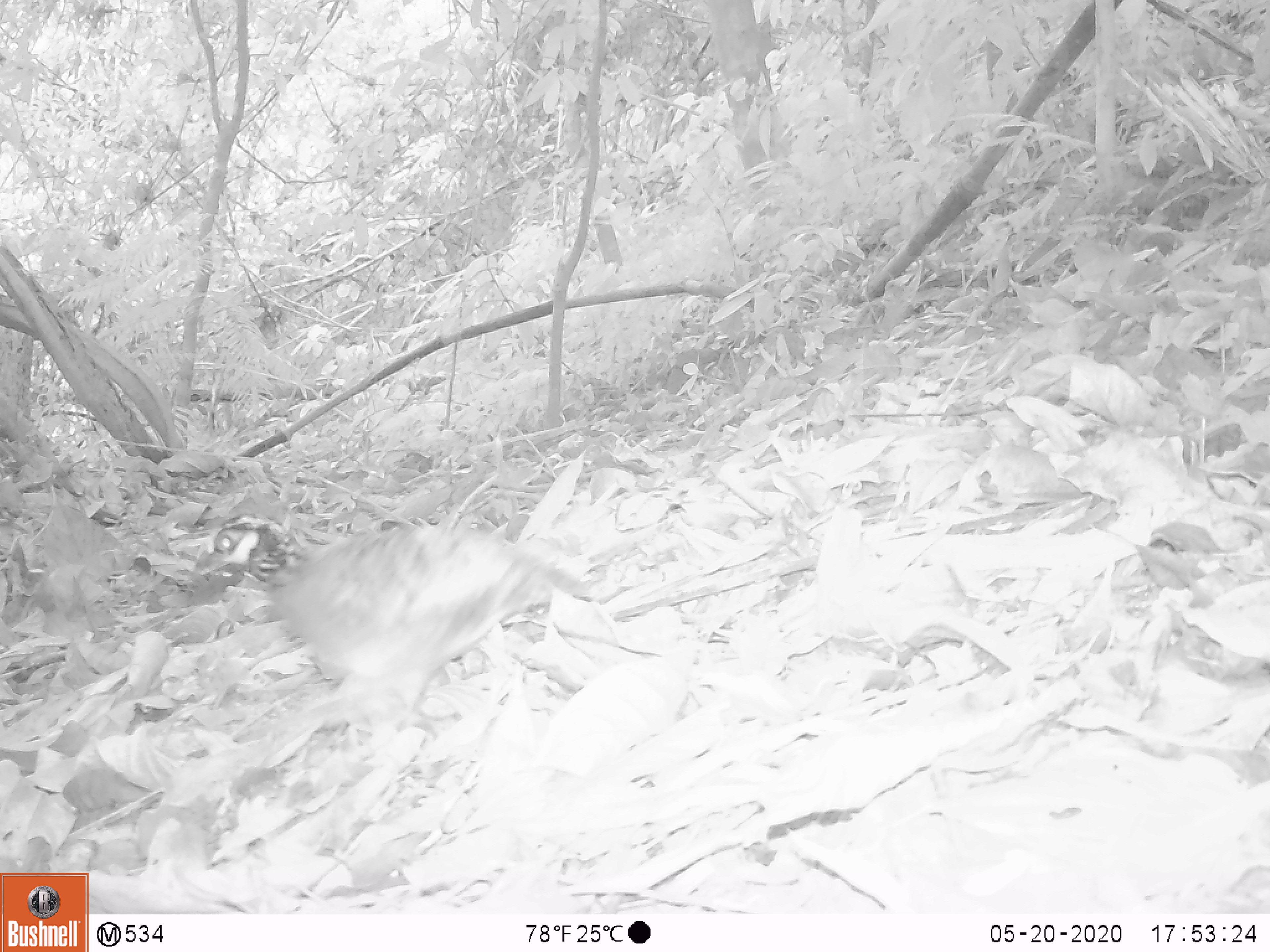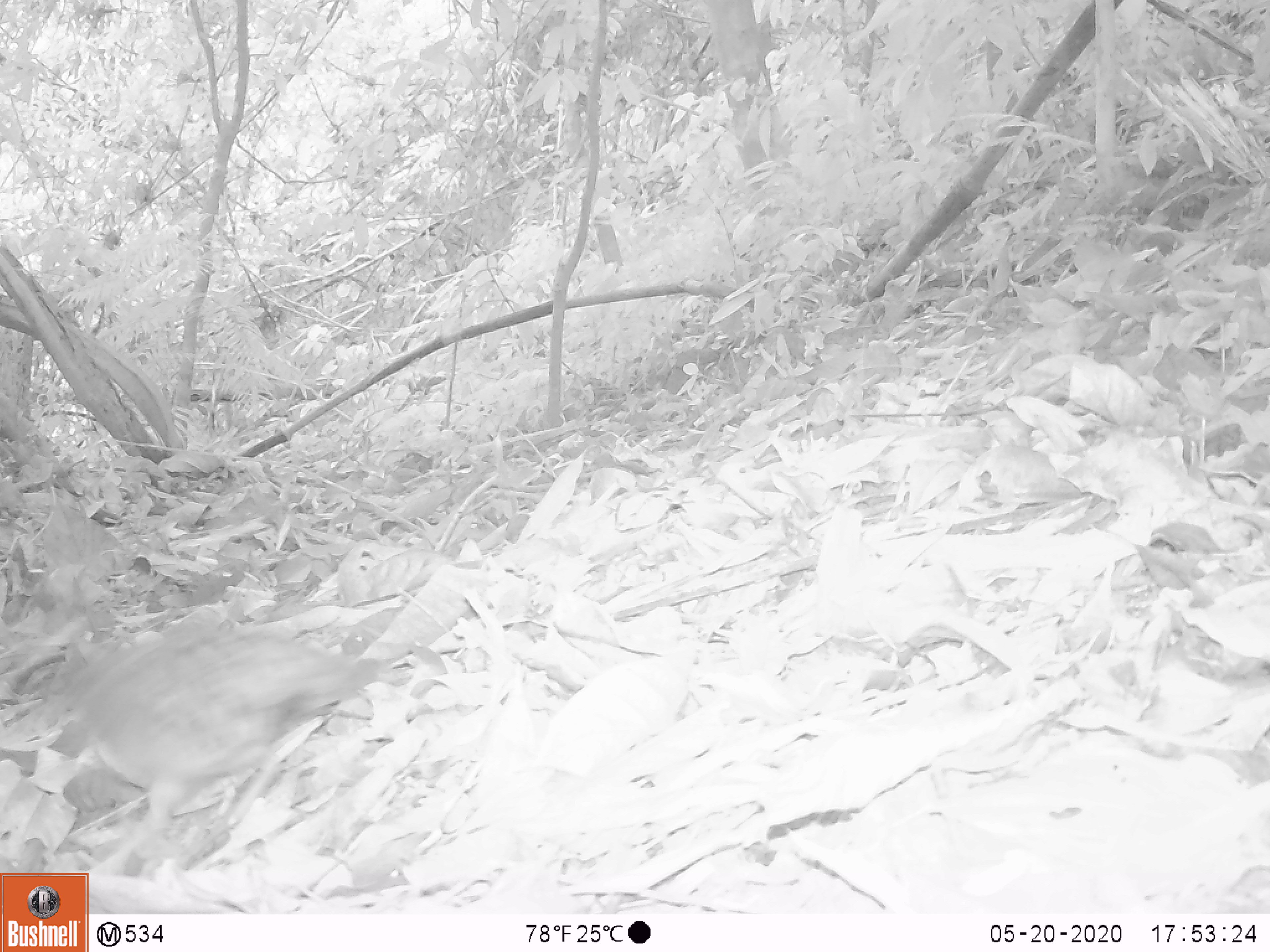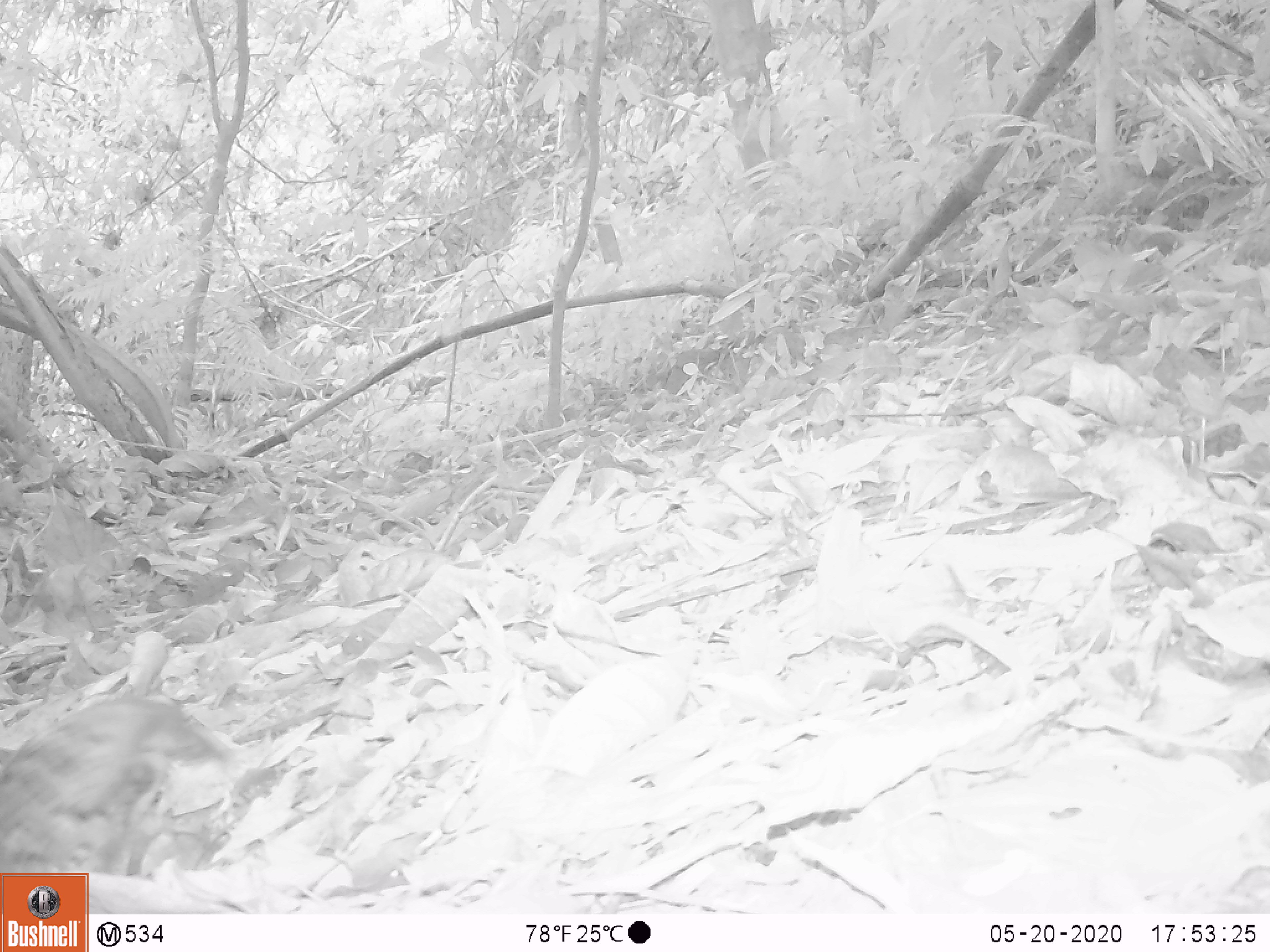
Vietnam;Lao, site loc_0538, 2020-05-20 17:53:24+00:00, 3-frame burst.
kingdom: Animalia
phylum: Chordata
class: Aves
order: Galliformes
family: Phasianidae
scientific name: Phasianidae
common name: partridge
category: unidentified partridge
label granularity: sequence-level